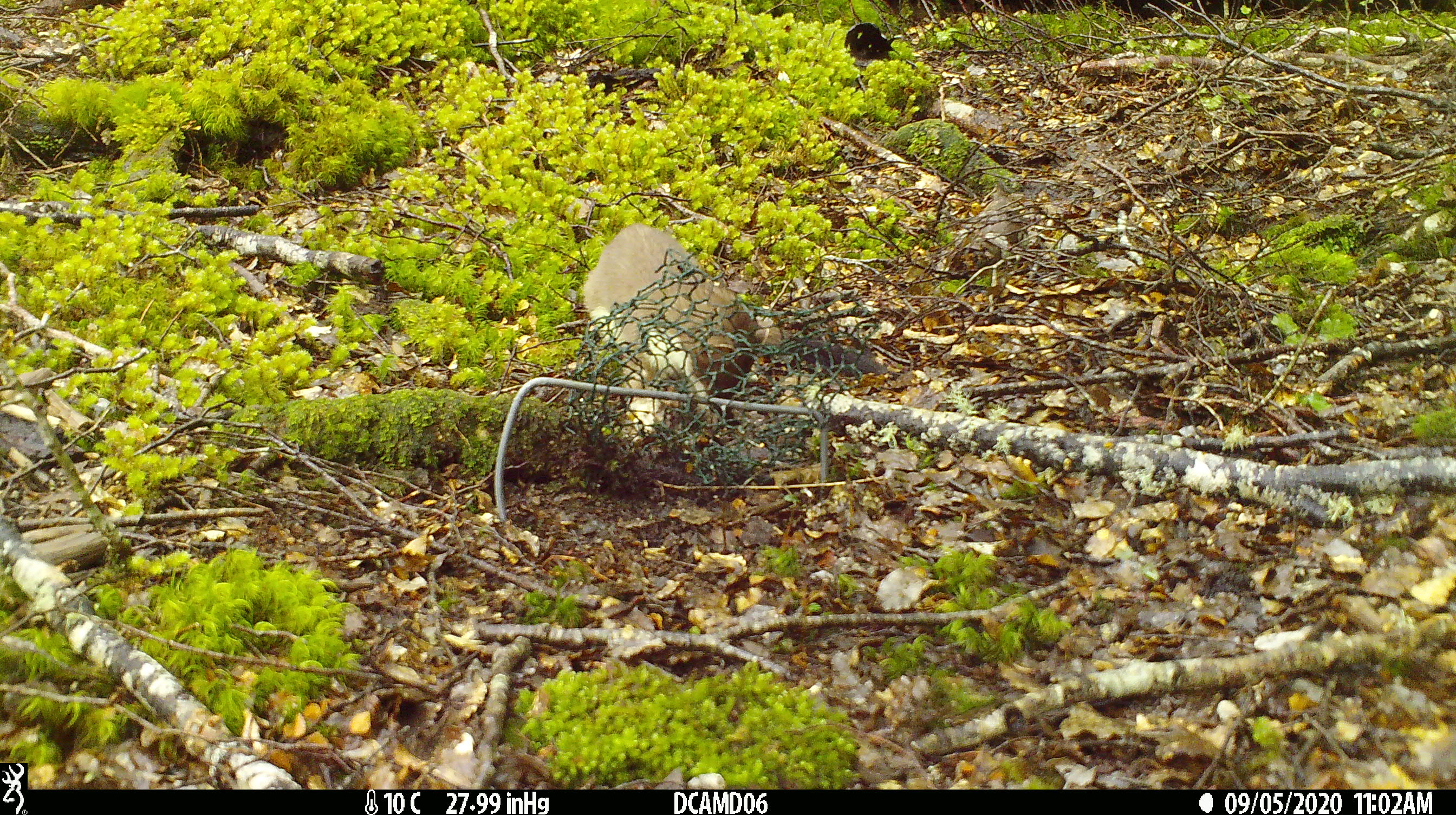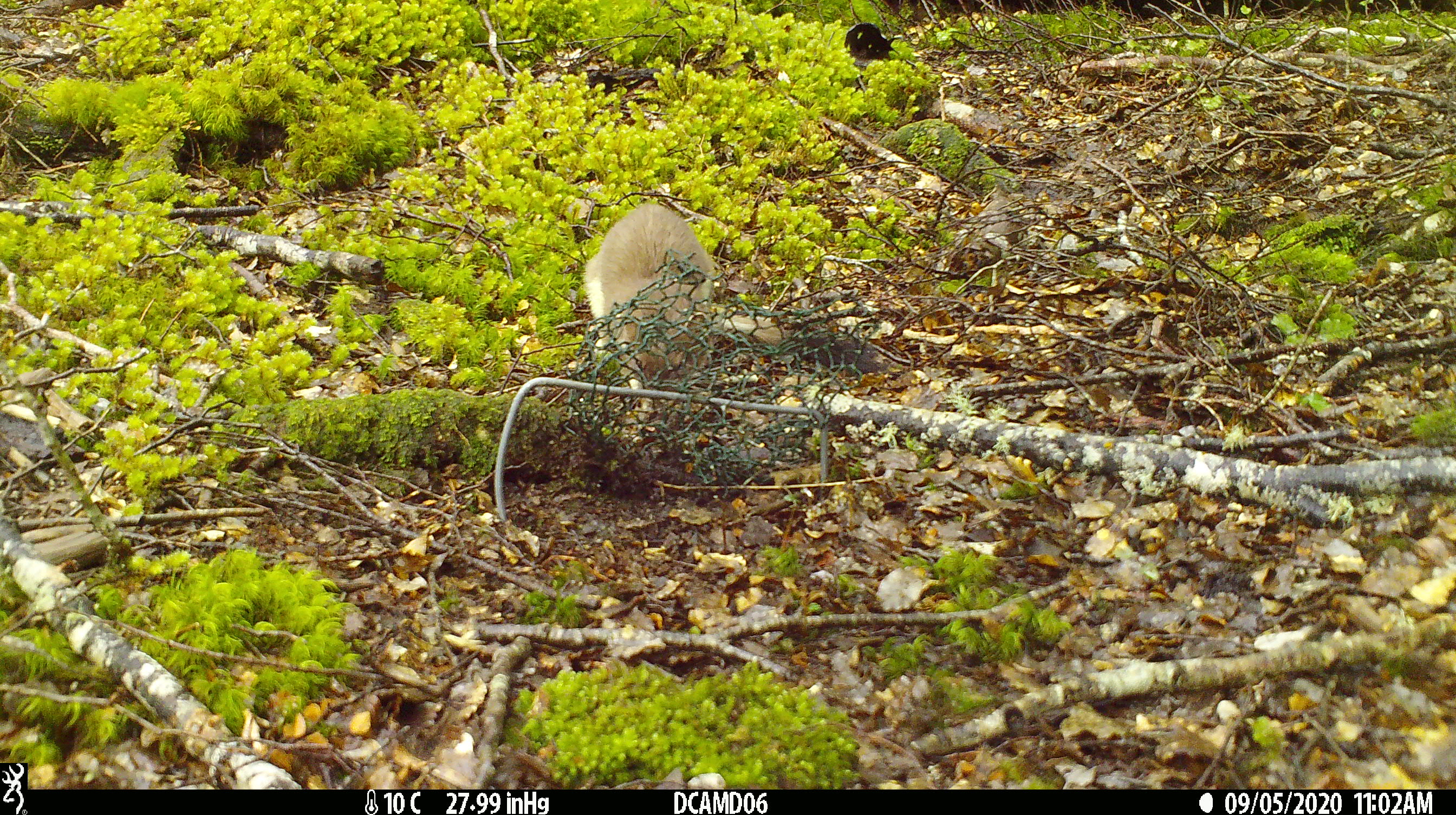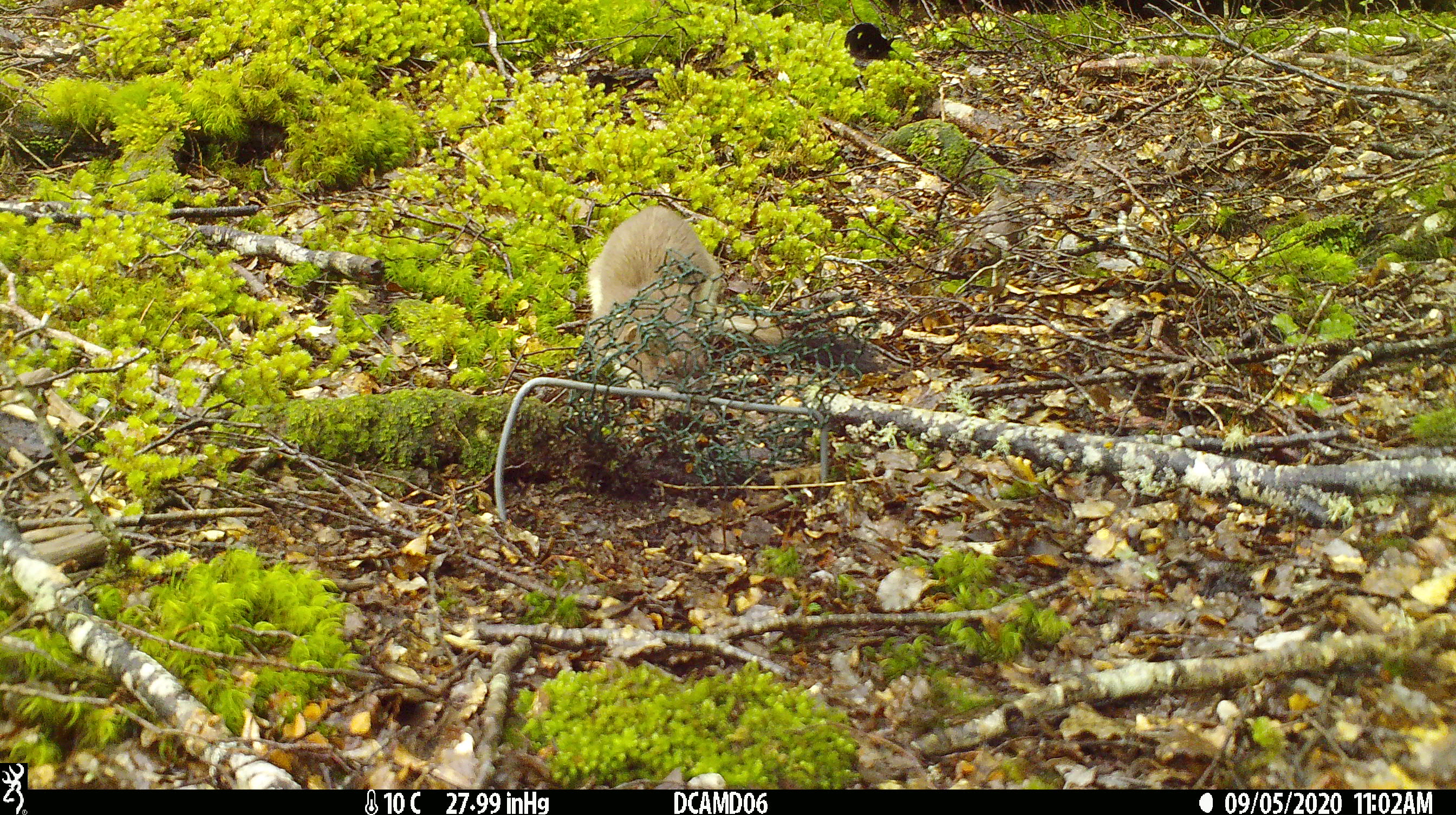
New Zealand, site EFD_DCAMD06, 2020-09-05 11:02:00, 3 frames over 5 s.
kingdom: Animalia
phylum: Chordata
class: Mammalia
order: Carnivora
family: Mustelidae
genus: Mustela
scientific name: Mustela erminea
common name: stoat